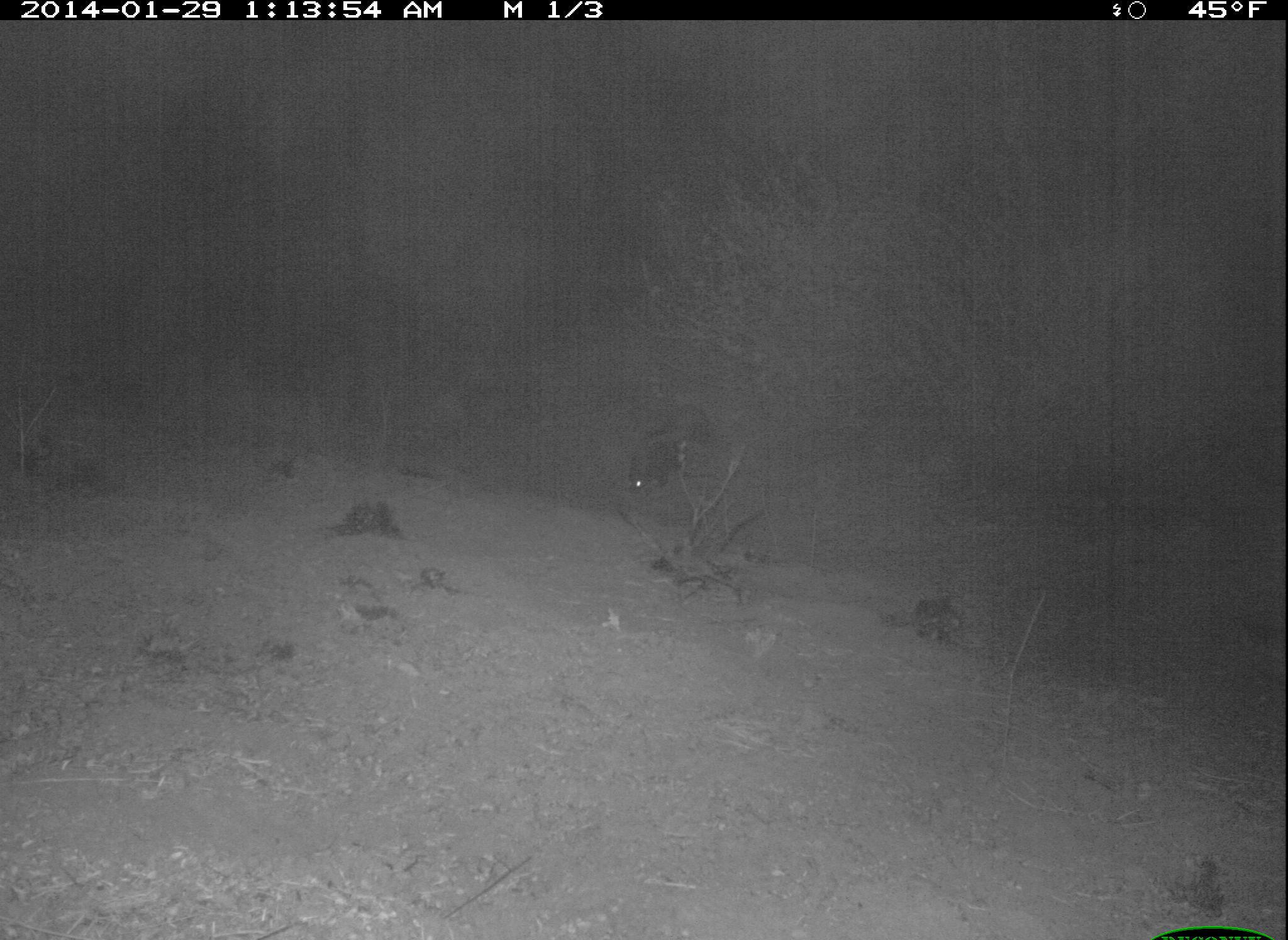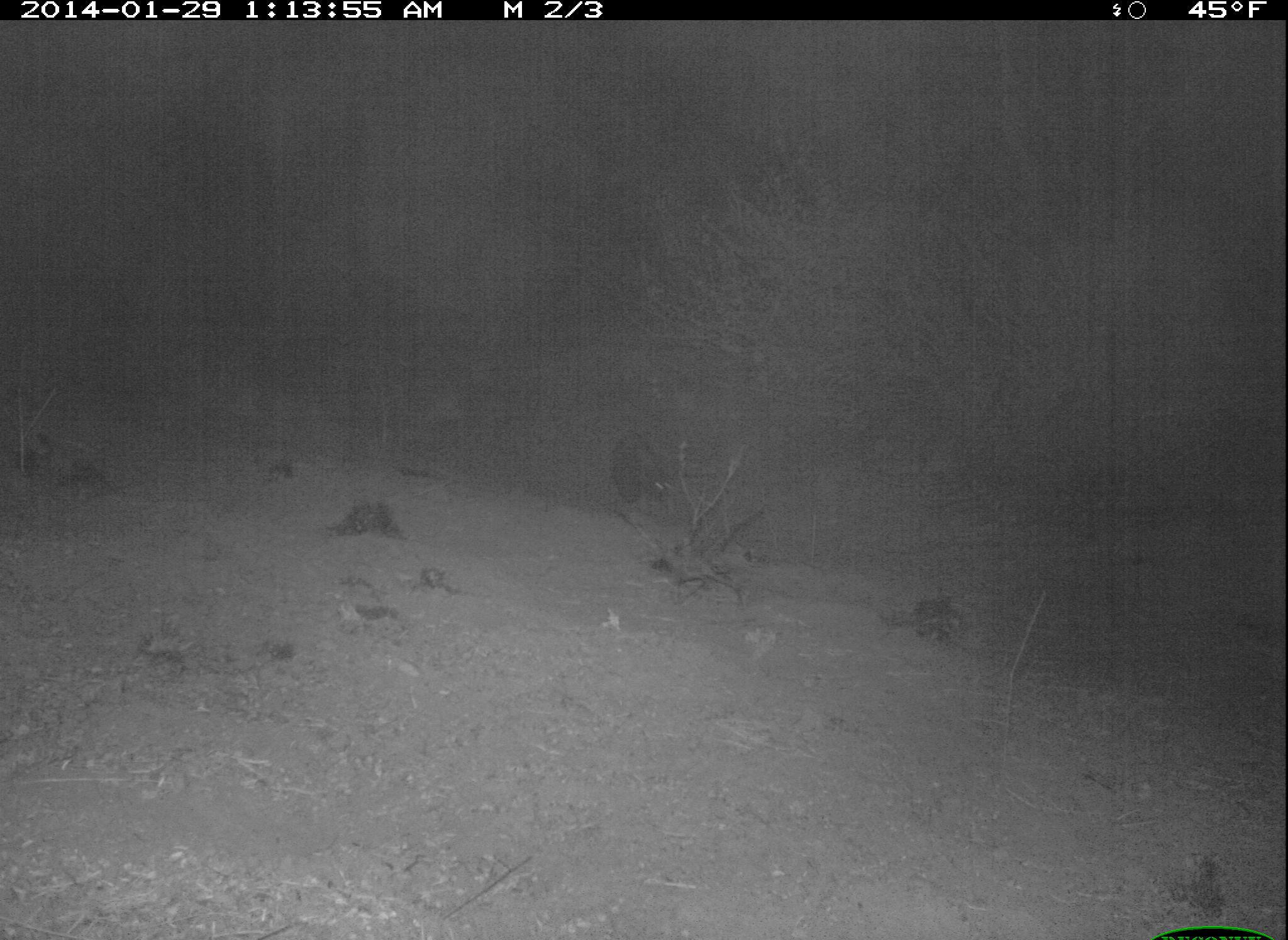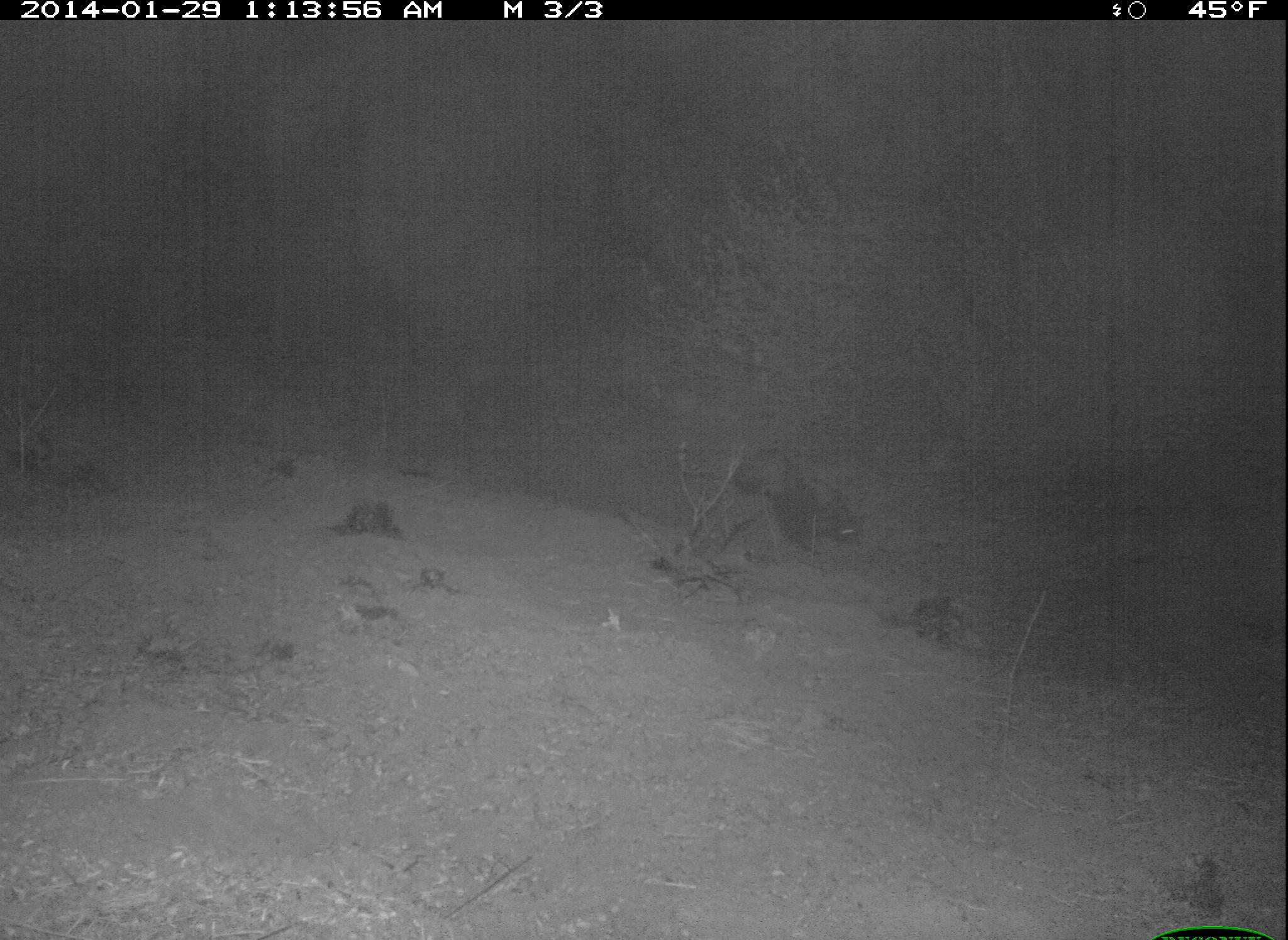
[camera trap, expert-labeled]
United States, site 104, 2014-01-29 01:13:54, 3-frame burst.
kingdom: Animalia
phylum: Chordata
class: Mammalia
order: Carnivora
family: Mephitidae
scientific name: Mephitidae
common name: skunk